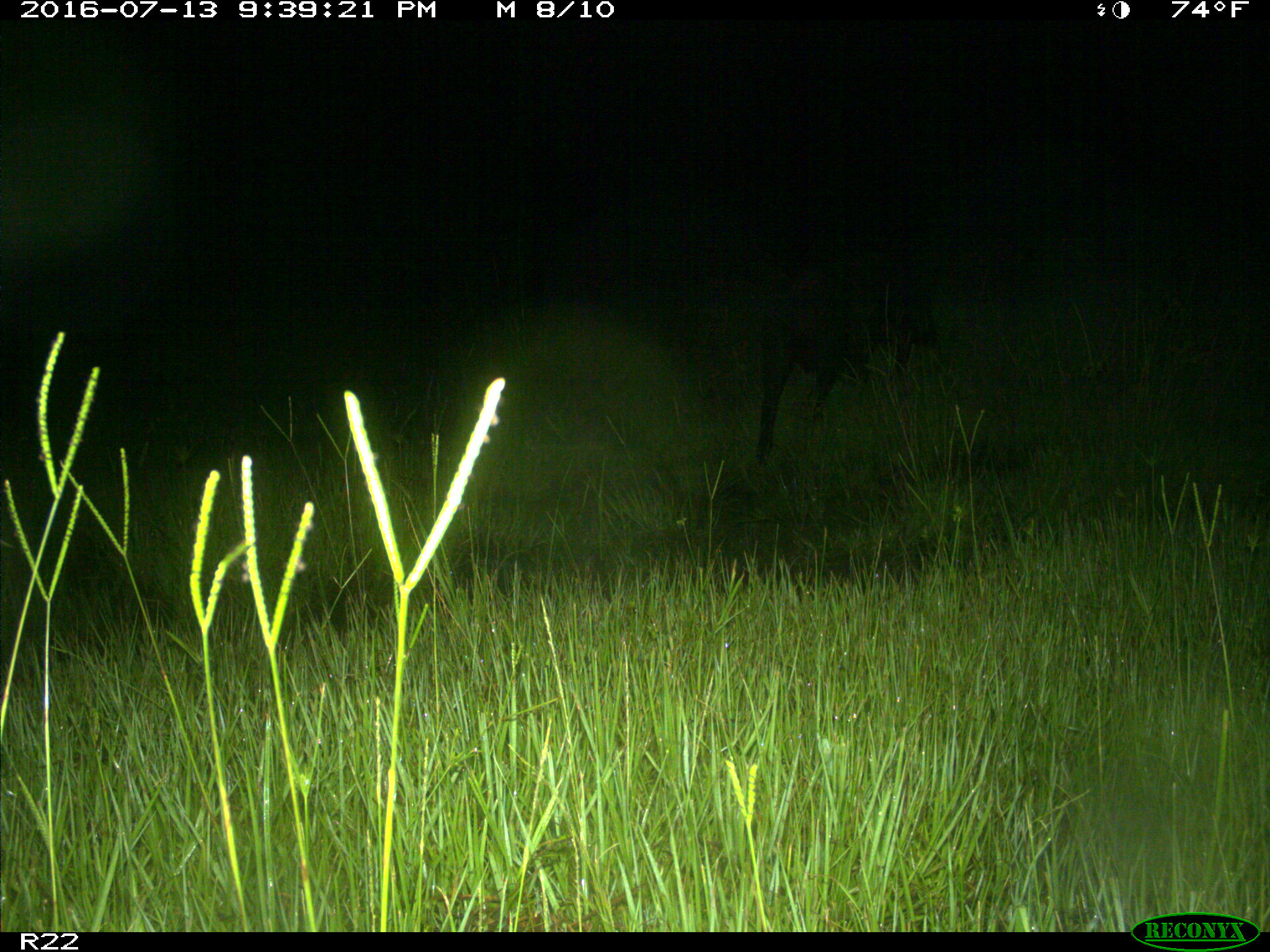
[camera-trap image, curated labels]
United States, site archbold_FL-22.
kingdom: Animalia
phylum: Chordata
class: Mammalia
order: Artiodactyla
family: Suidae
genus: Sus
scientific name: Sus scrofa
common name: wild boar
Sus scrofa (wild boar).